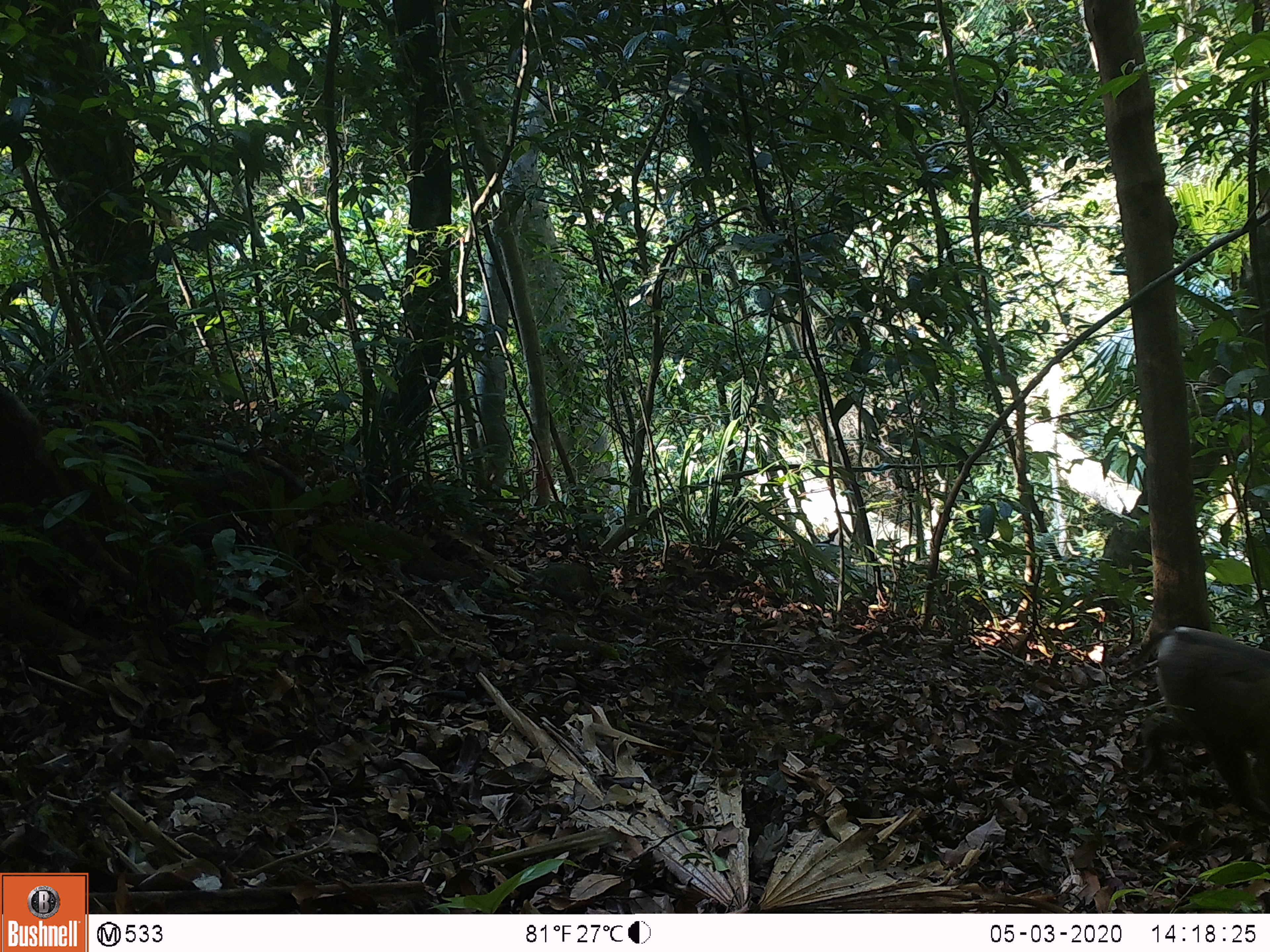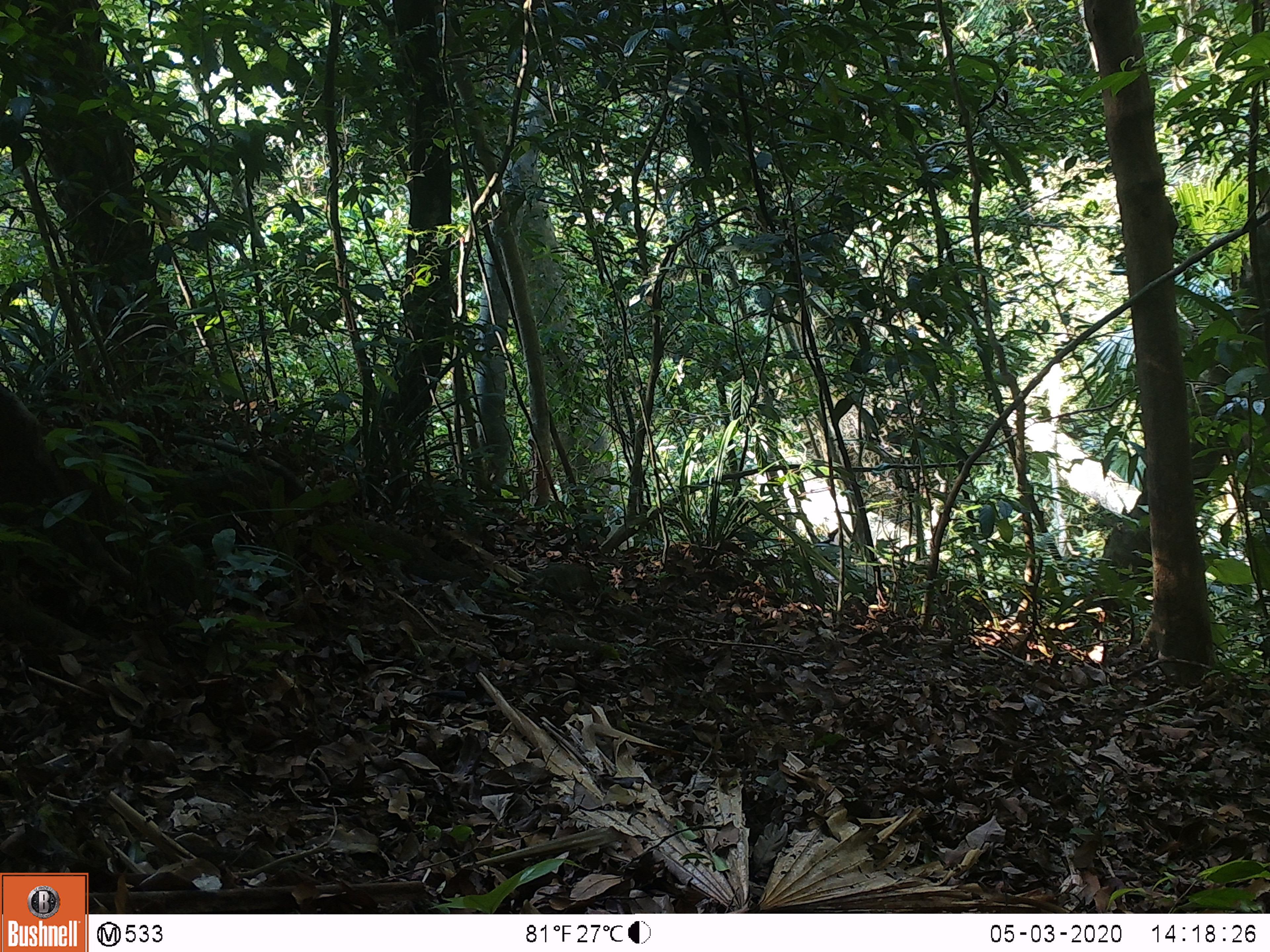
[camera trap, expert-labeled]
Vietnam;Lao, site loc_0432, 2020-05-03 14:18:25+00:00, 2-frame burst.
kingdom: Animalia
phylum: Chordata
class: Mammalia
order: Primates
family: Cercopithecidae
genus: Macaca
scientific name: Macaca nemestrina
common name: pig-tailed macaque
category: pig tailed macaque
Pig tailed macaque (pig-tailed macaque) (Macaca nemestrina). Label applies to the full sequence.